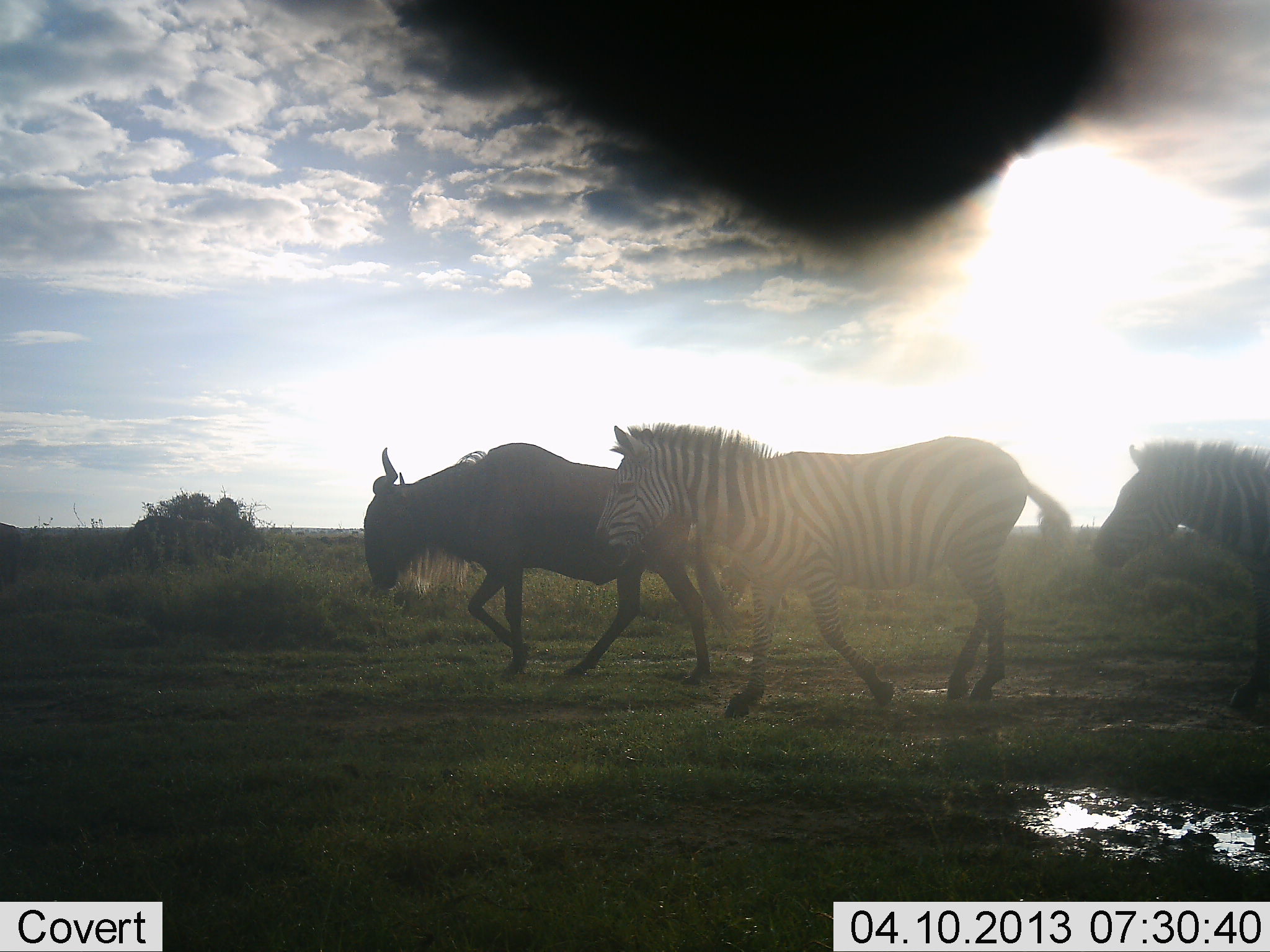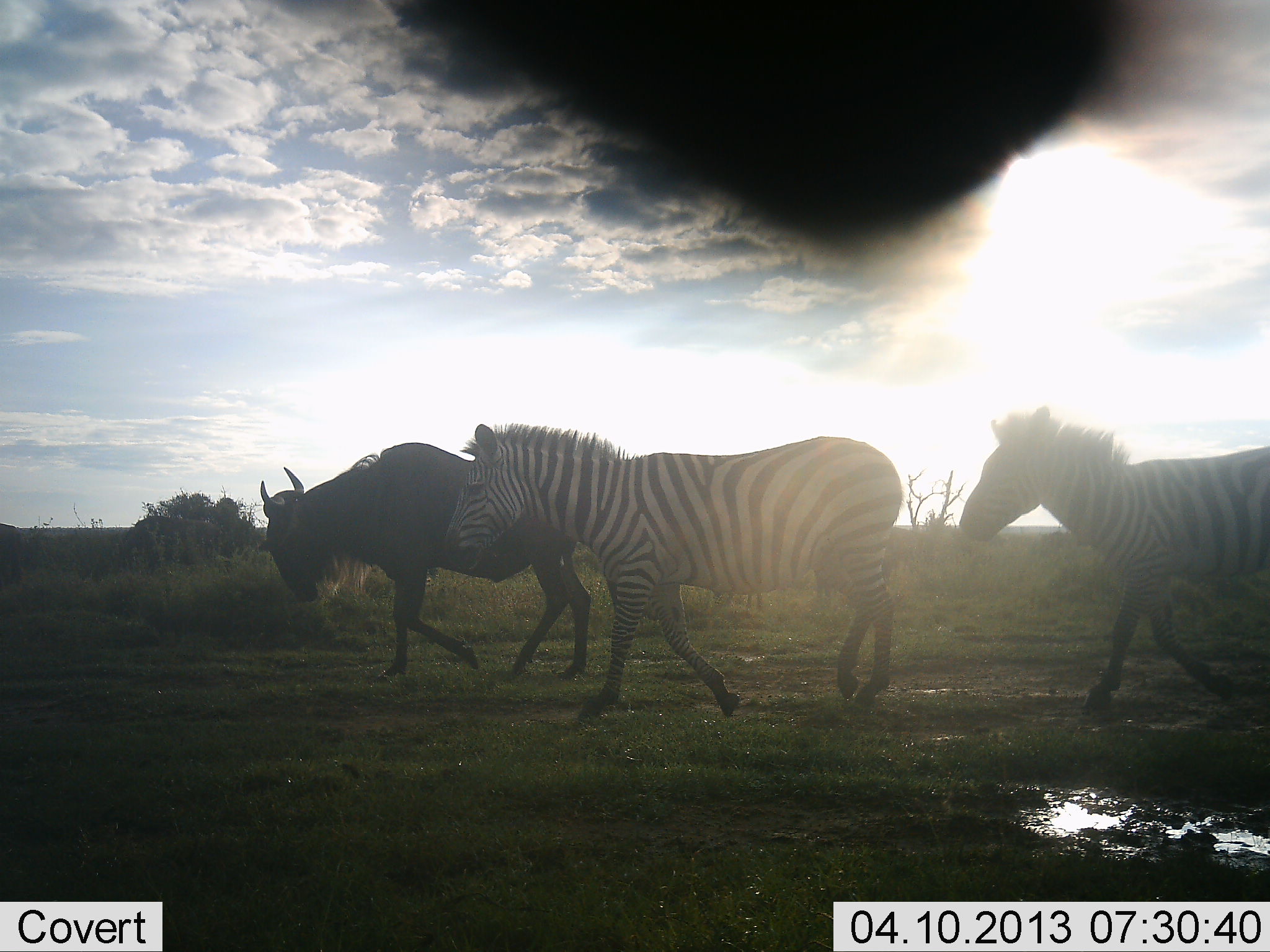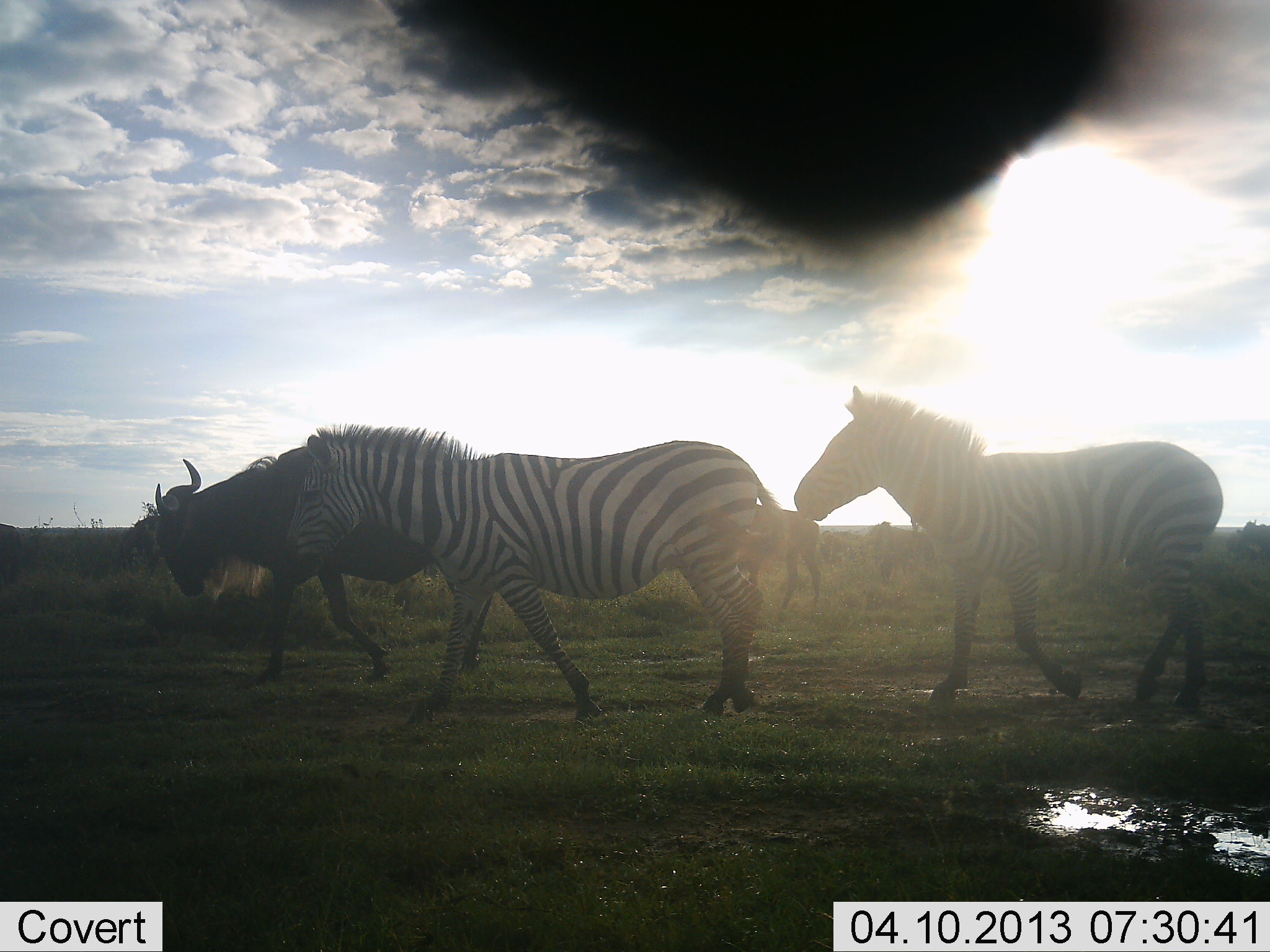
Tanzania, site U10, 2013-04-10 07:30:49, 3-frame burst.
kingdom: Animalia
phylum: Chordata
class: Mammalia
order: Artiodactyla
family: Bovidae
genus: Connochaetes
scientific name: Connochaetes taurinus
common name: blue wildebeest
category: wildebeest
Wildebeest (blue wildebeest) (Connochaetes taurinus), count 1. Behavior (volunteer vote fractions): standing 5%, resting 0%, moving 100%, interacting 0%. Young present (vote fraction): 0%. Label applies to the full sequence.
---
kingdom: Animalia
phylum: Chordata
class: Mammalia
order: Perissodactyla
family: Equidae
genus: Equus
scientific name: Equus quagga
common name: plains zebra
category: zebra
Zebra (plains zebra) (Equus quagga), count 2. Behavior (volunteer vote fractions): standing 0%, resting 0%, moving 100%, interacting 0%. Young present (vote fraction): 0%. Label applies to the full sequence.